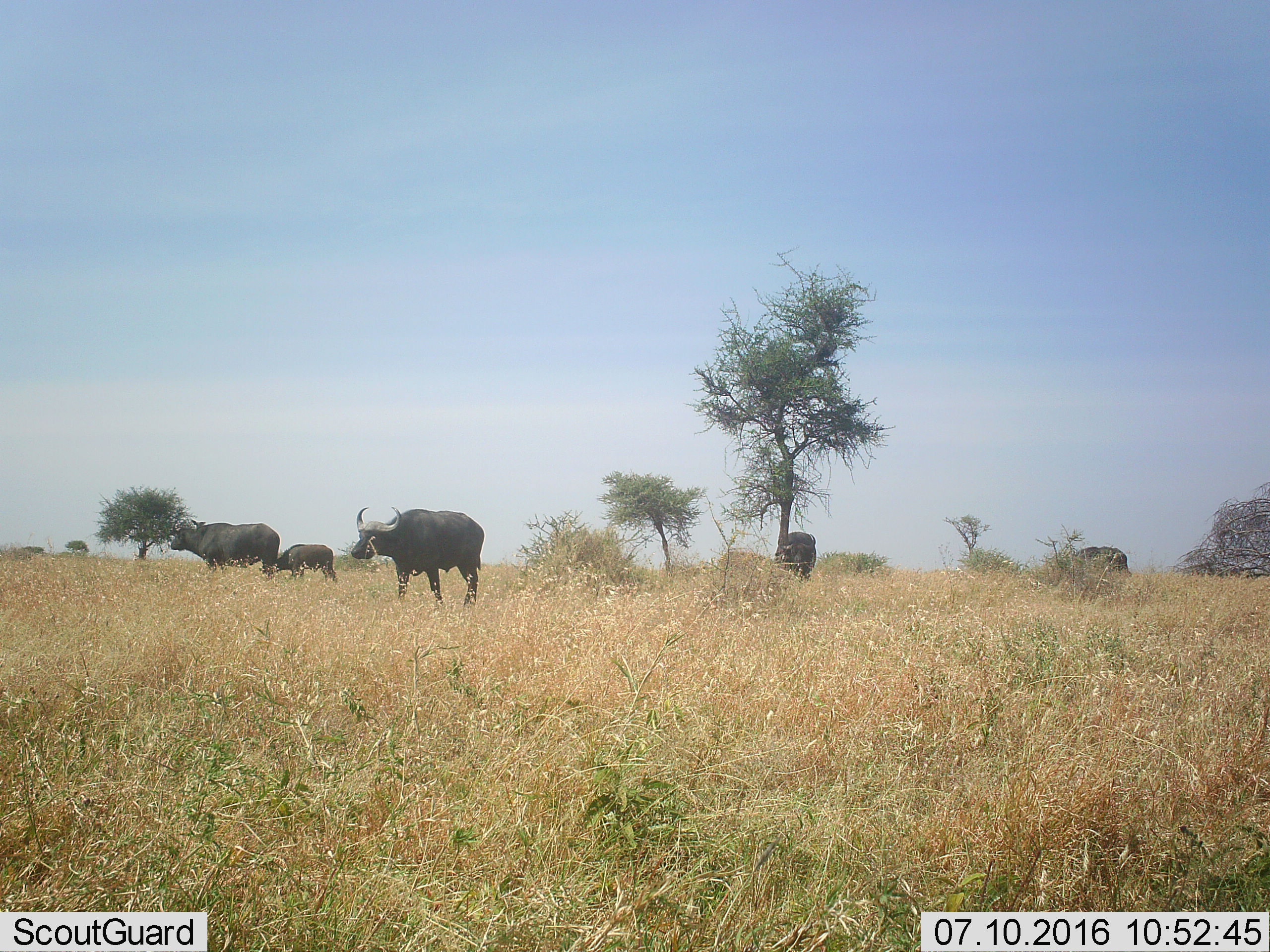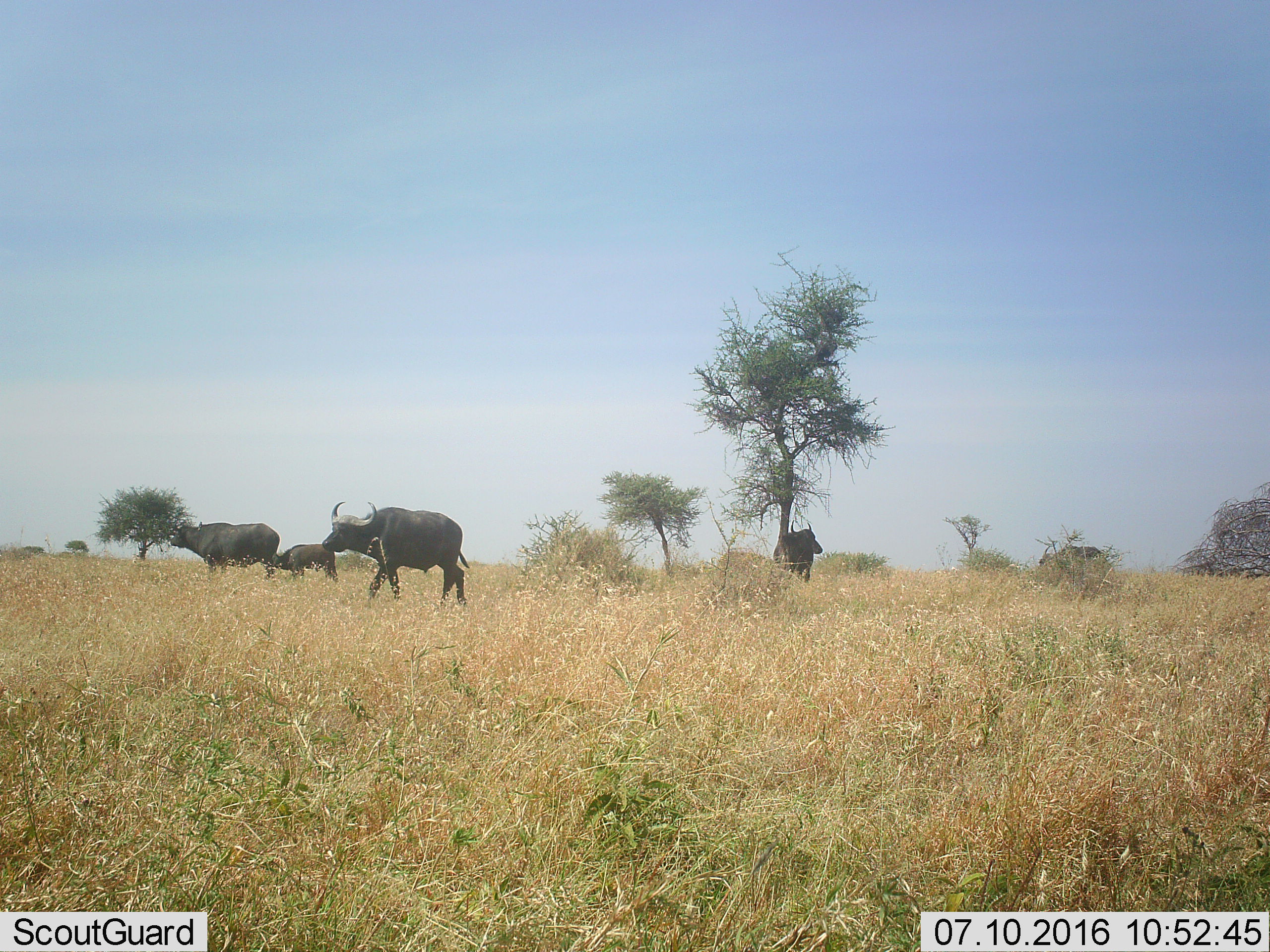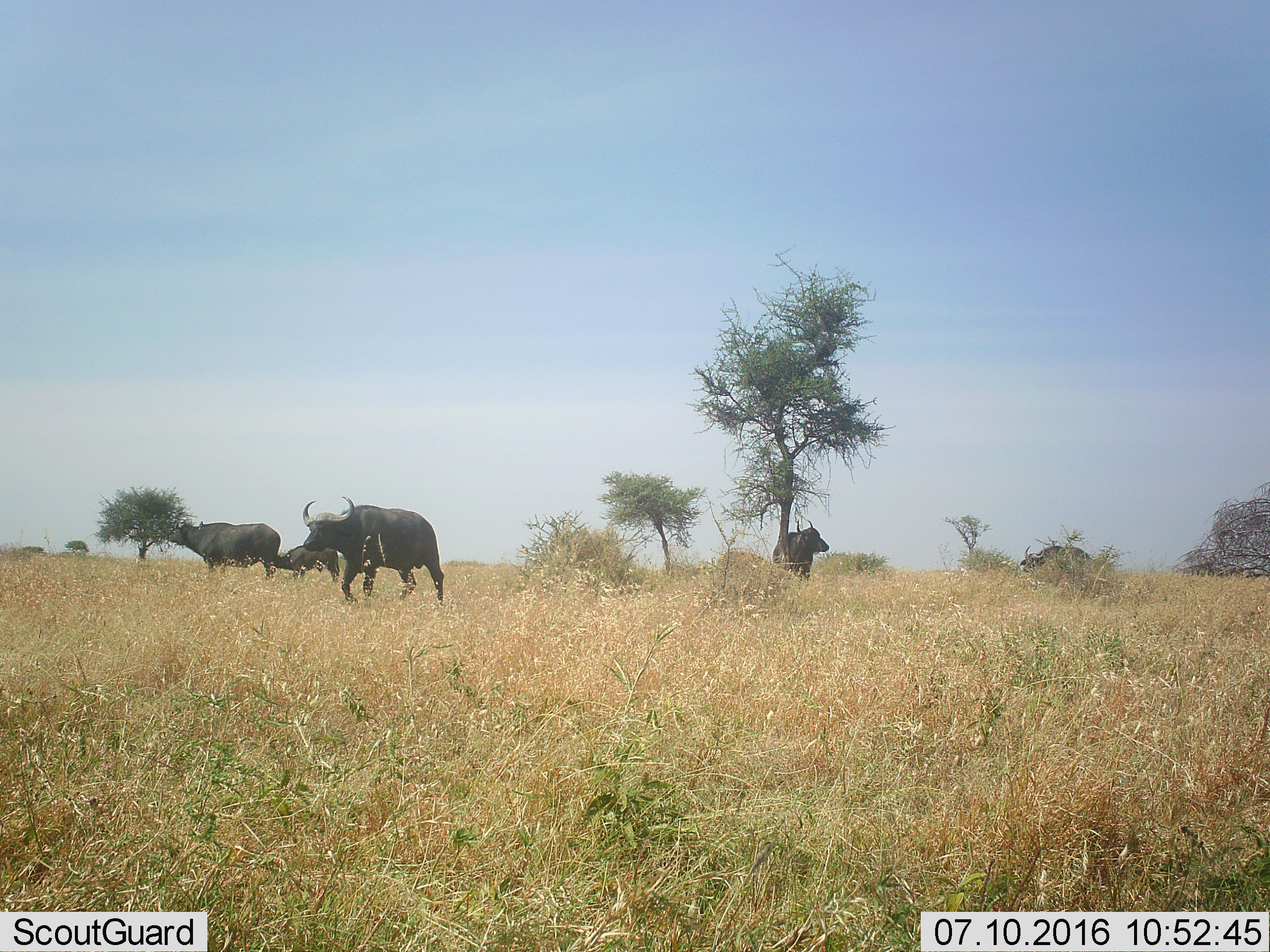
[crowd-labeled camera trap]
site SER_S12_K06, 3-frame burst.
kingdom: Animalia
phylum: Chordata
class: Mammalia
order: Artiodactyla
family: Bovidae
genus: Syncerus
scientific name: Syncerus caffer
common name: african buffalo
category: buffalo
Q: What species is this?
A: Buffalo (african buffalo) (Syncerus caffer).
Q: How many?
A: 5.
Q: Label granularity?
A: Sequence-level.